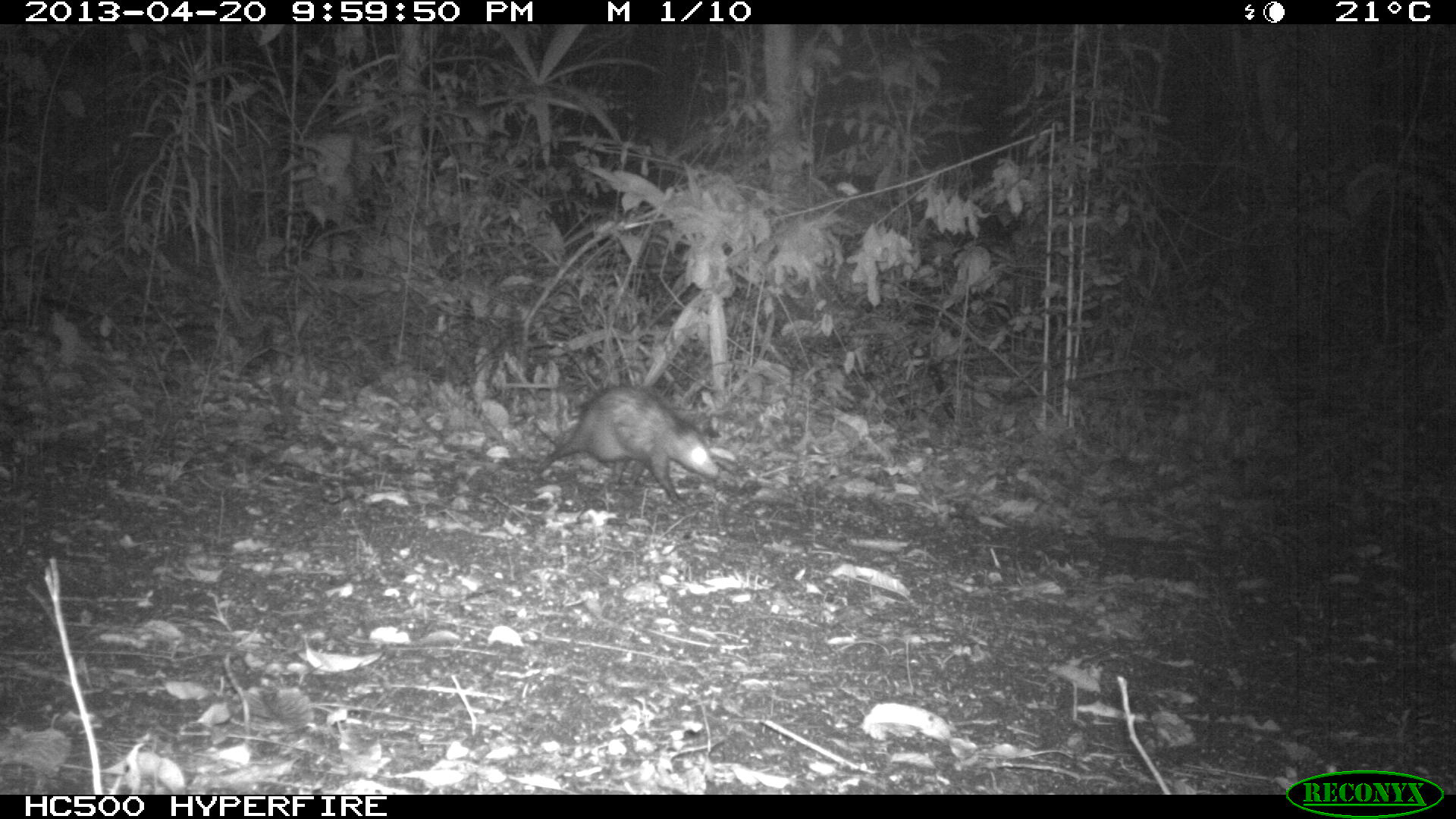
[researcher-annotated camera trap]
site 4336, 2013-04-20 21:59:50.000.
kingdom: Animalia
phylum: Chordata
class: Mammalia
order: Didelphimorphia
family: Didelphidae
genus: Didelphis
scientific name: Didelphis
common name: american opossums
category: didelphis sp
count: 1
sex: female